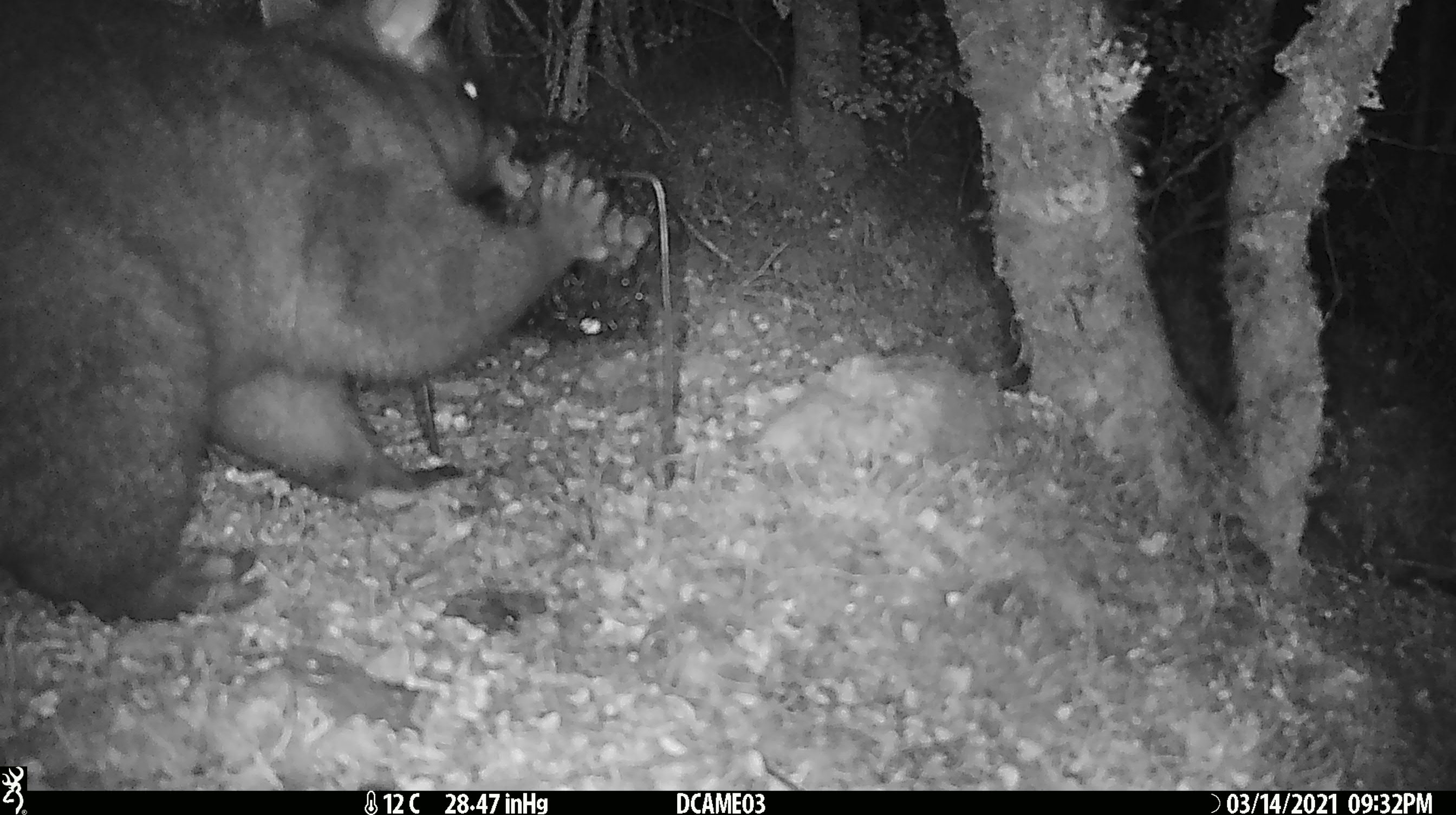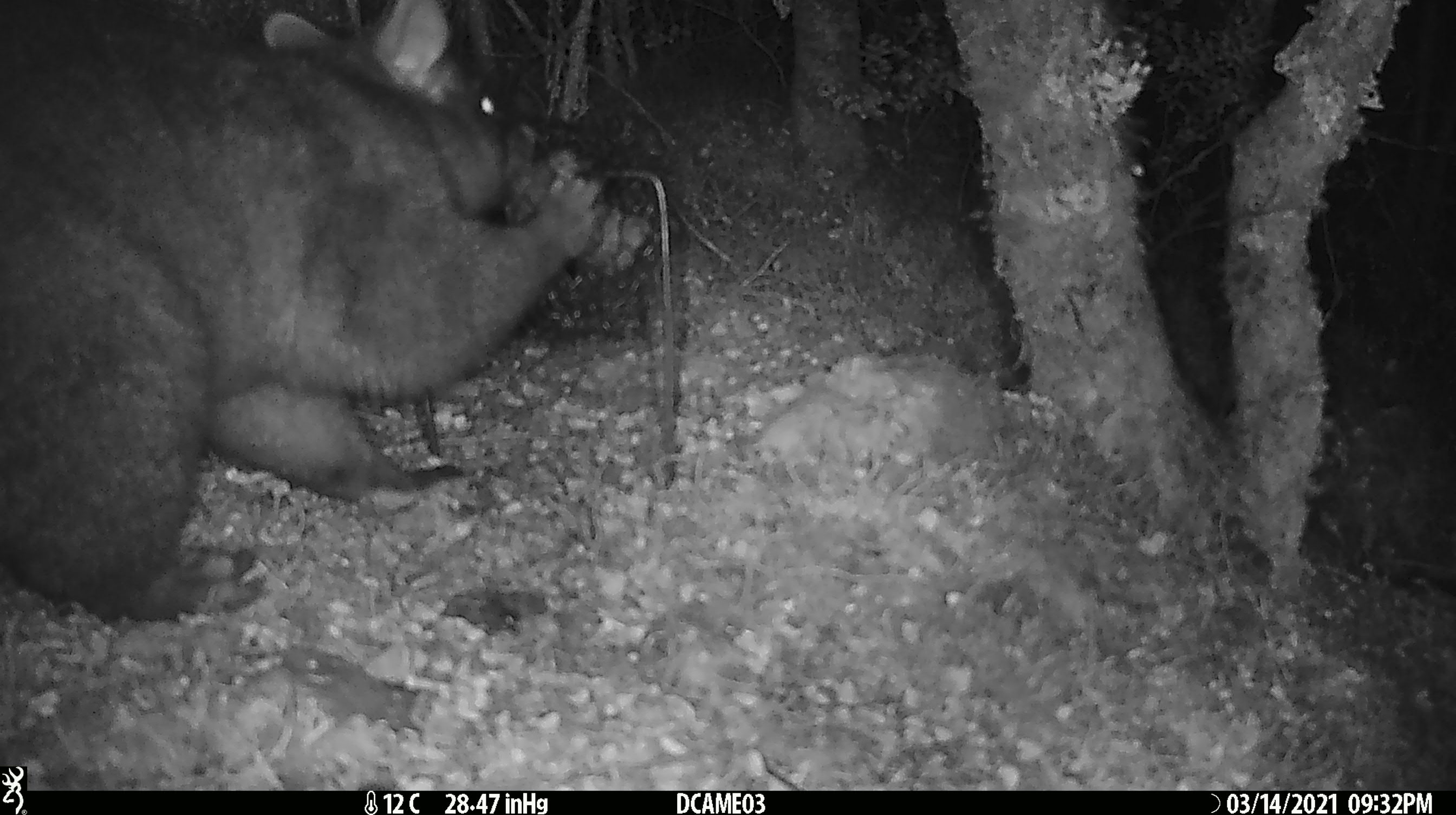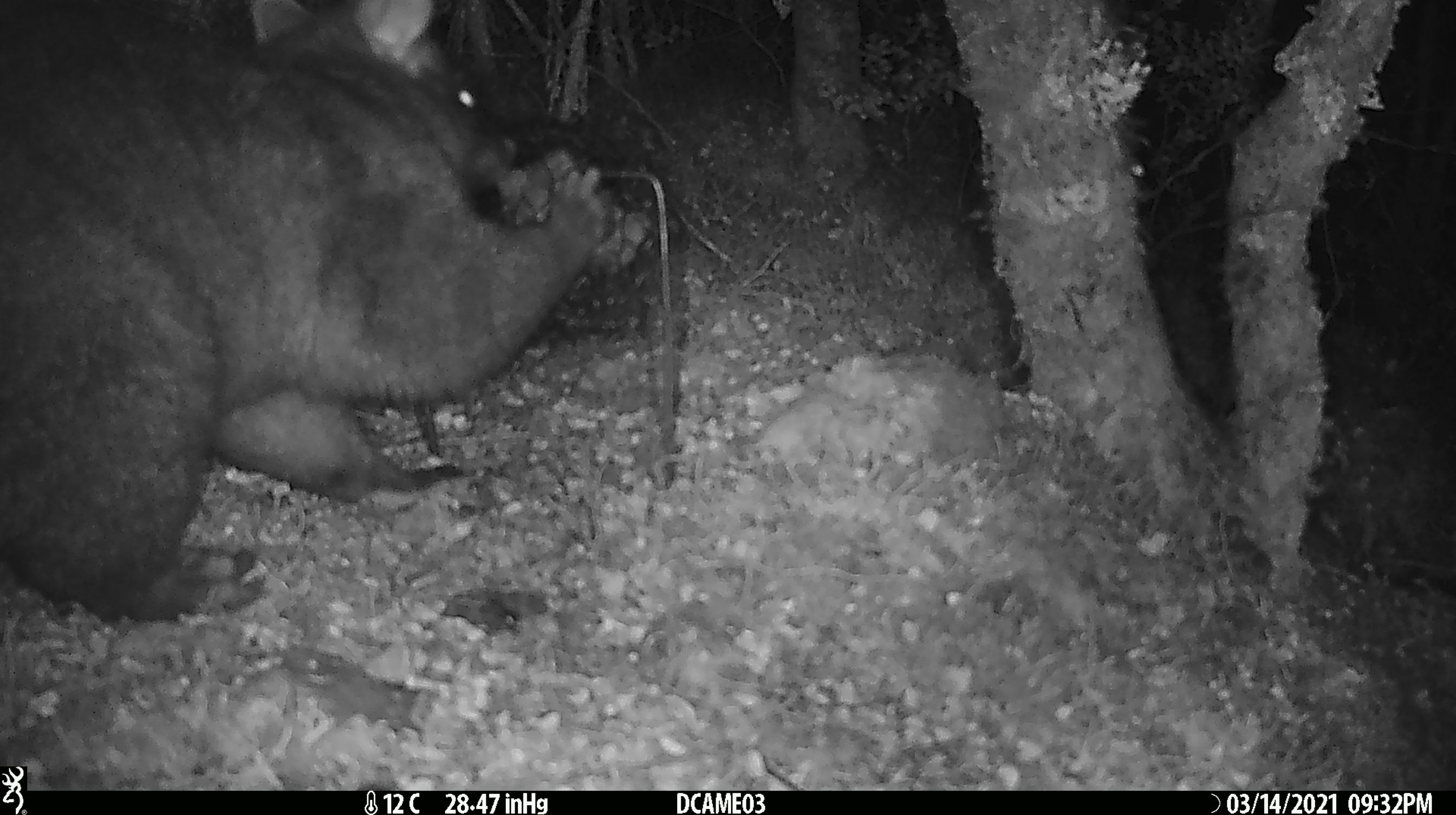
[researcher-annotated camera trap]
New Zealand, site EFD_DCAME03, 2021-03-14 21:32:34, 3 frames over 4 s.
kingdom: Animalia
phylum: Chordata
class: Mammalia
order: Diprotodontia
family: Phalangeridae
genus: Trichosurus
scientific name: Trichosurus vulpecula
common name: common brushtail possum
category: possum